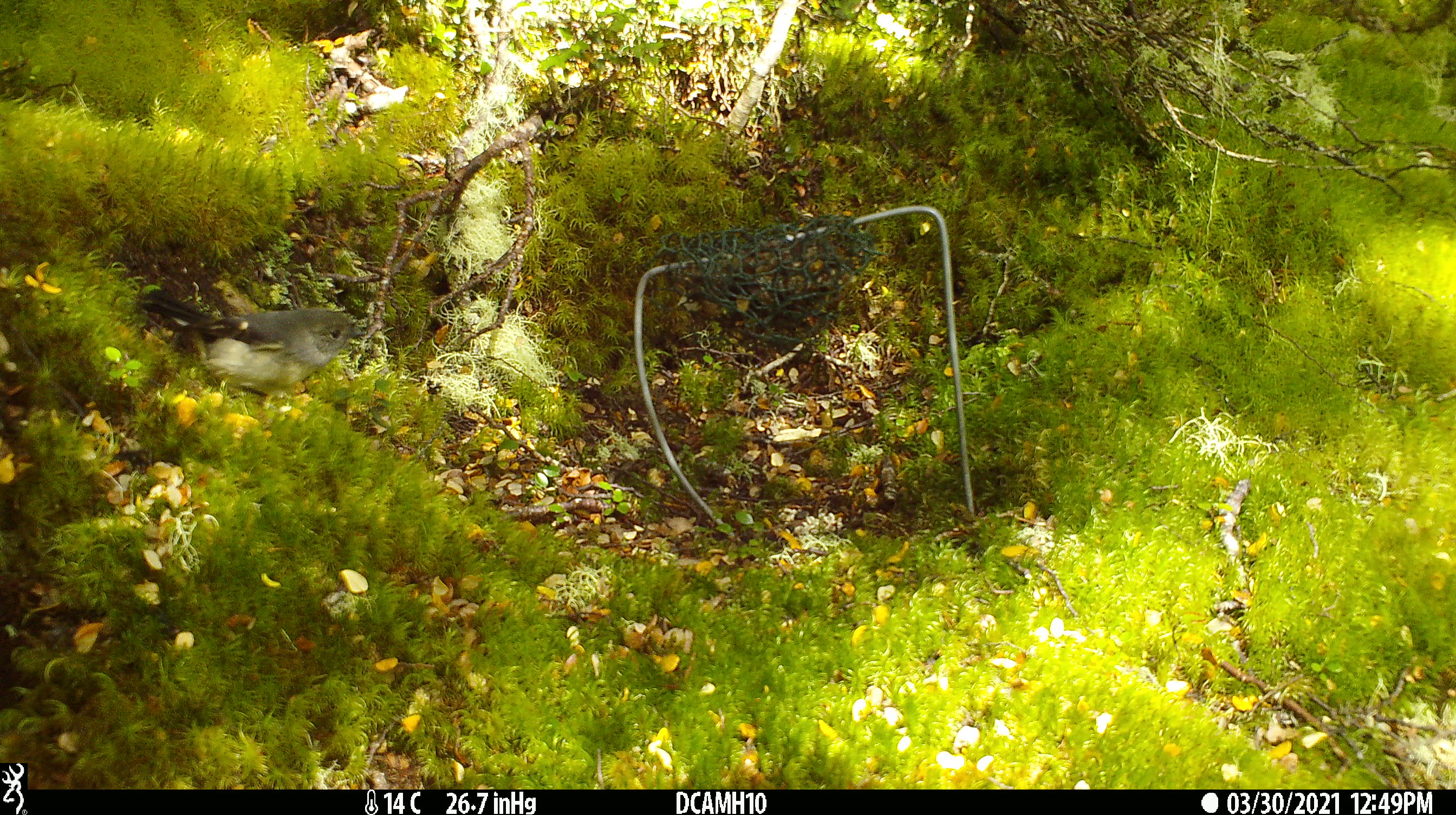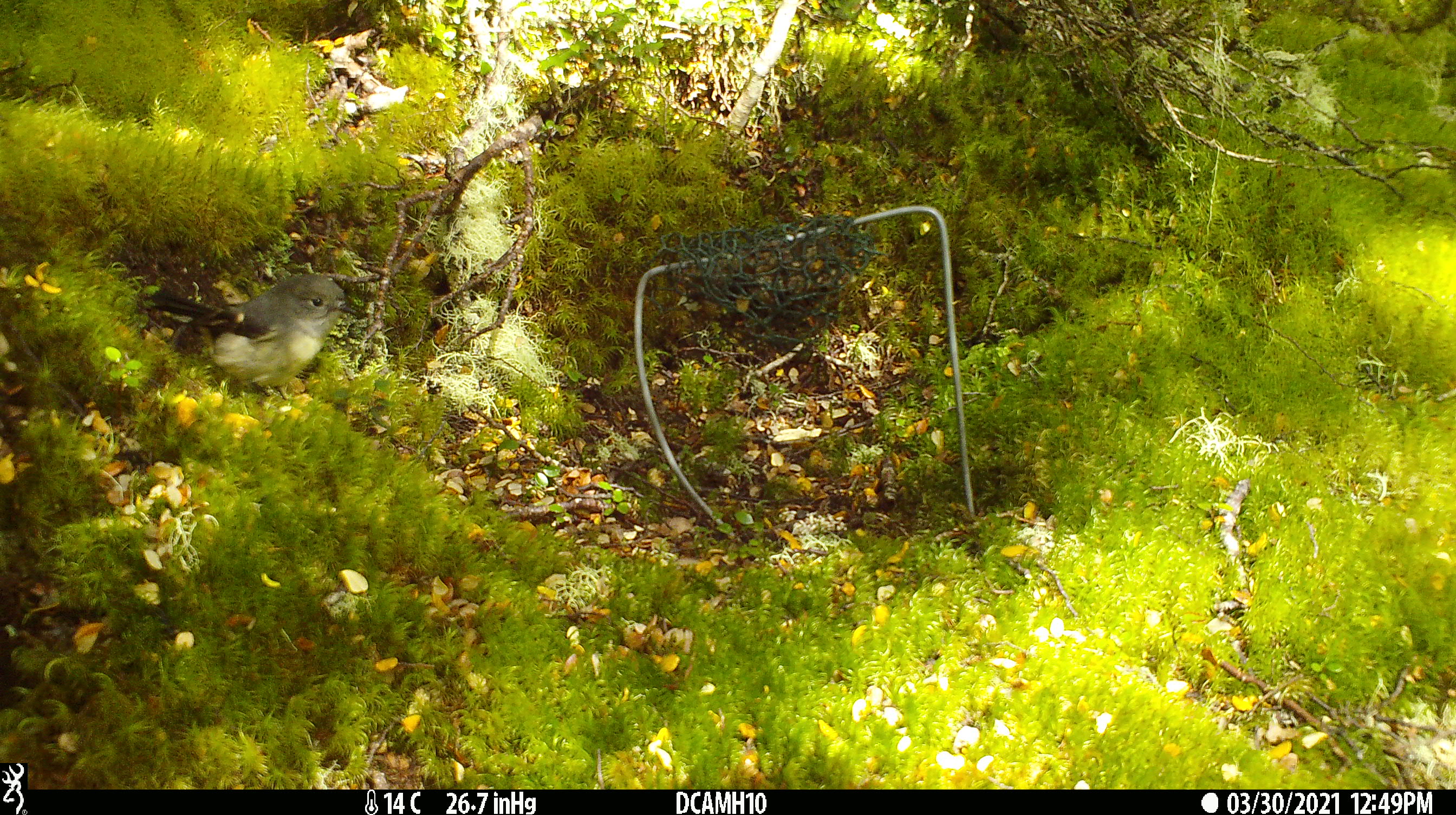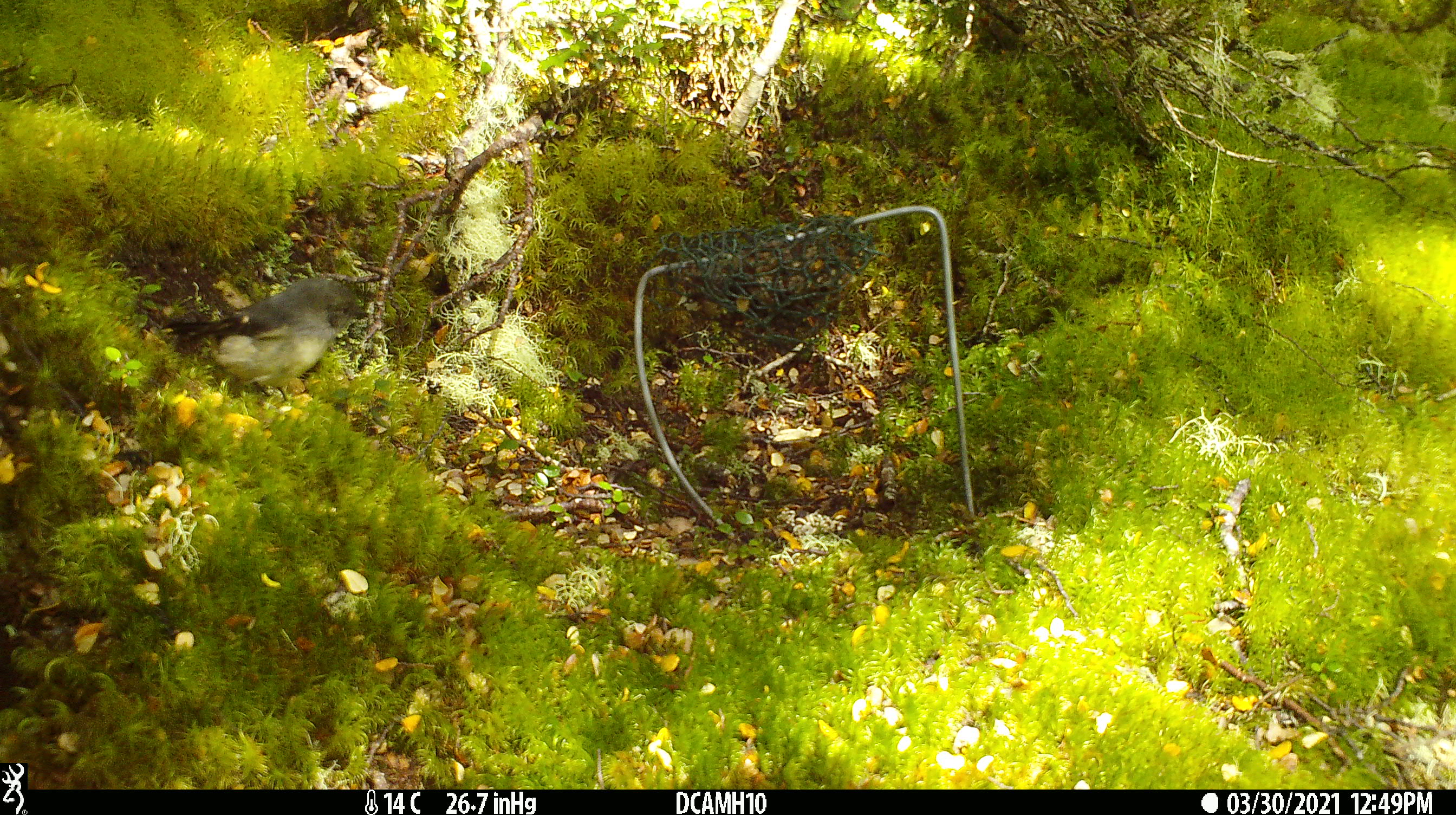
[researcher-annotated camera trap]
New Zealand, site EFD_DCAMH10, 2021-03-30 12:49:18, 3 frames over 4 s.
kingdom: Animalia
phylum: Chordata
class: Aves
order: Passeriformes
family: Petroicidae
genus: Petroica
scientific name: Petroica macrocephala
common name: tomtit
Tomtit (Petroica macrocephala).